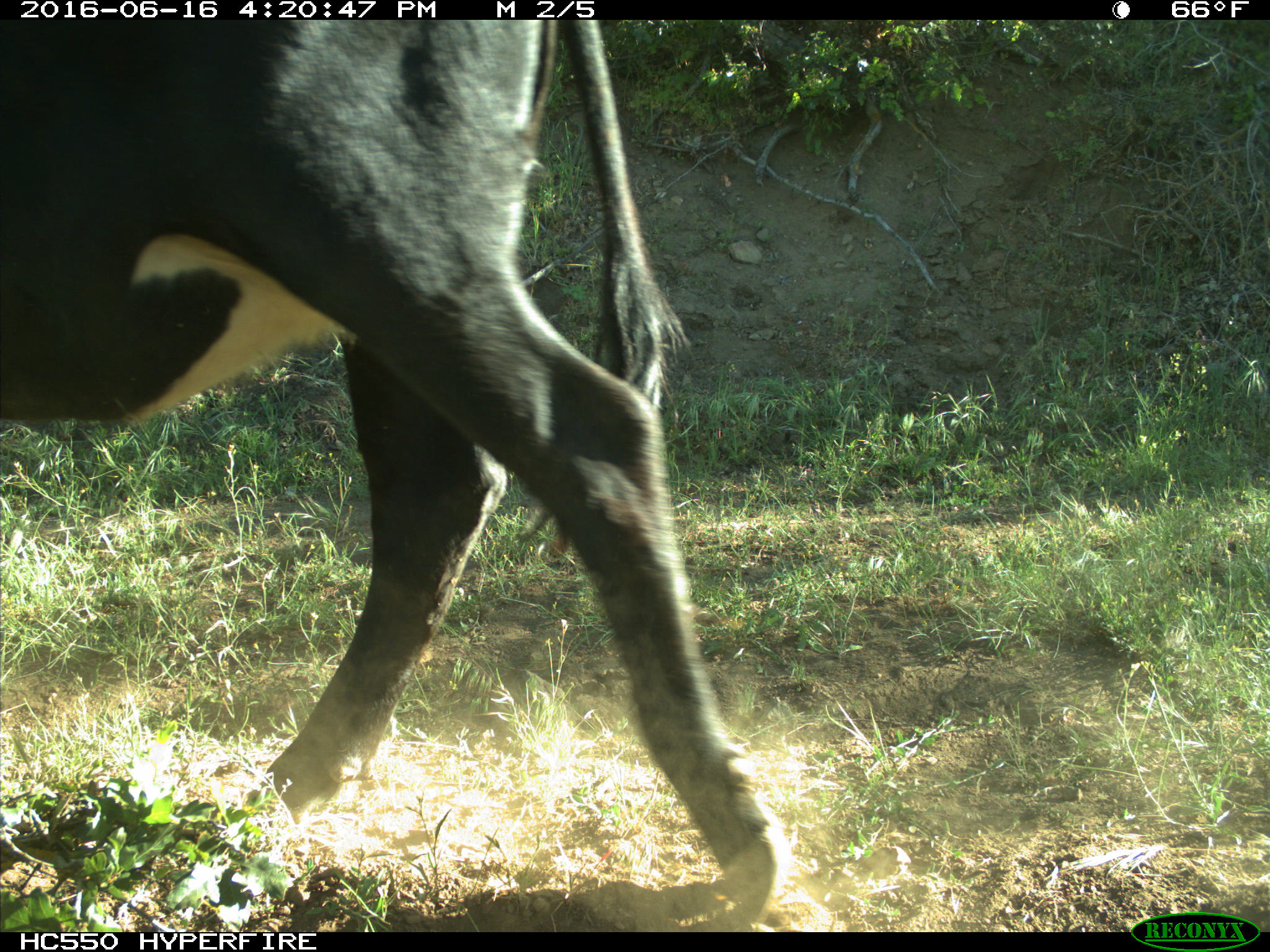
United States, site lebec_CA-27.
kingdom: Animalia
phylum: Chordata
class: Mammalia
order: Artiodactyla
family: Bovidae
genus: Bos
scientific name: Bos taurus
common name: domestic cow